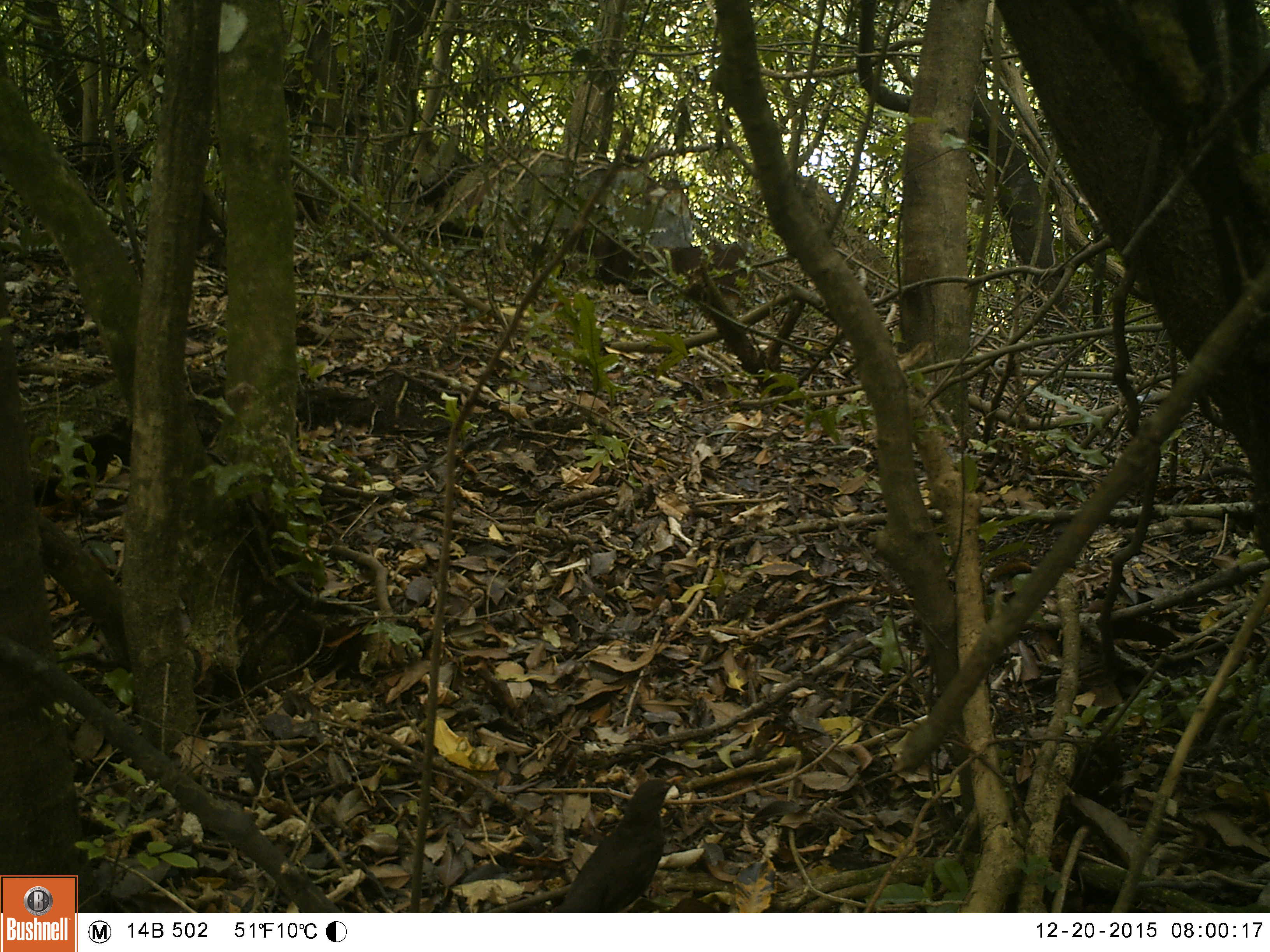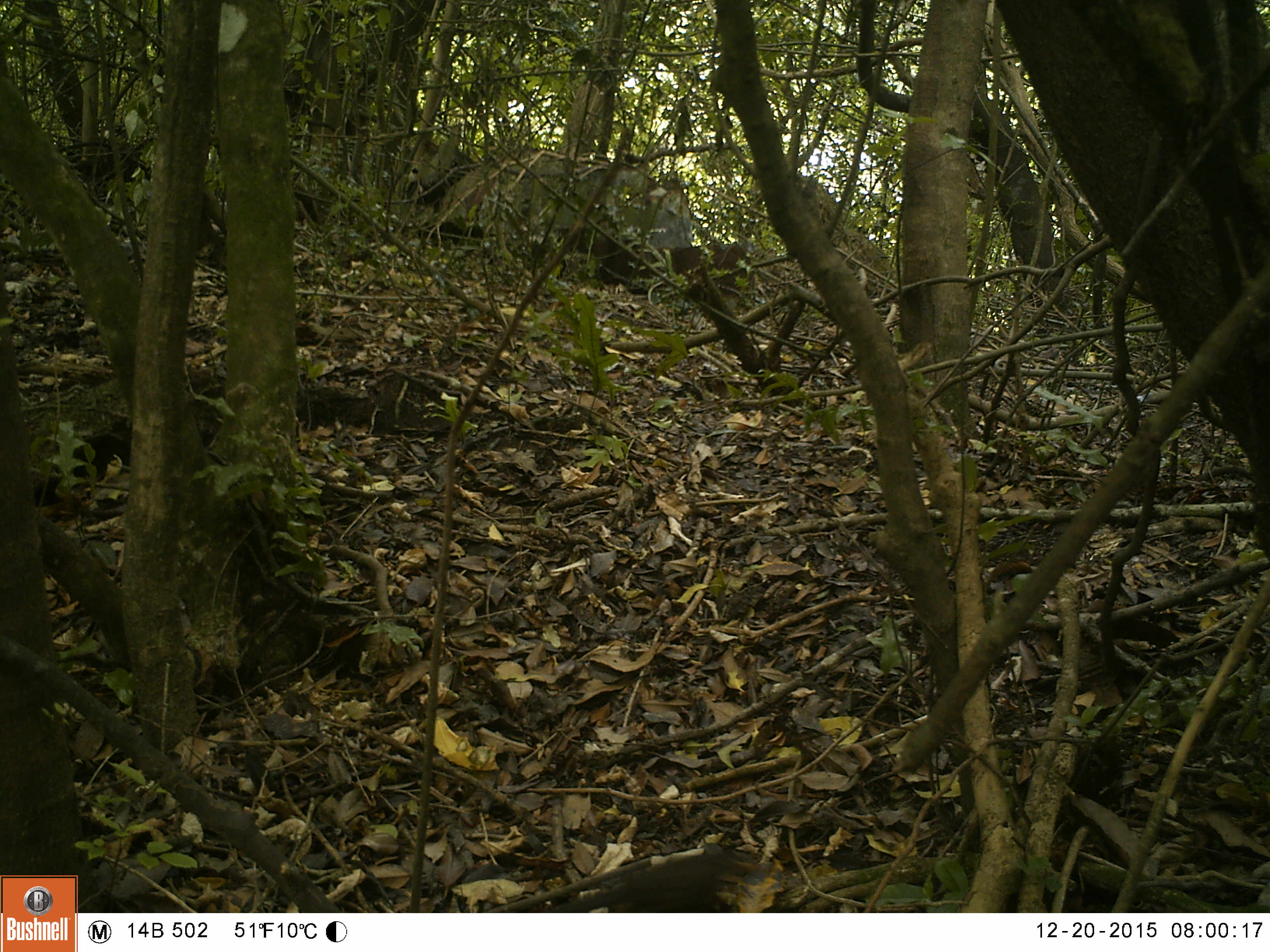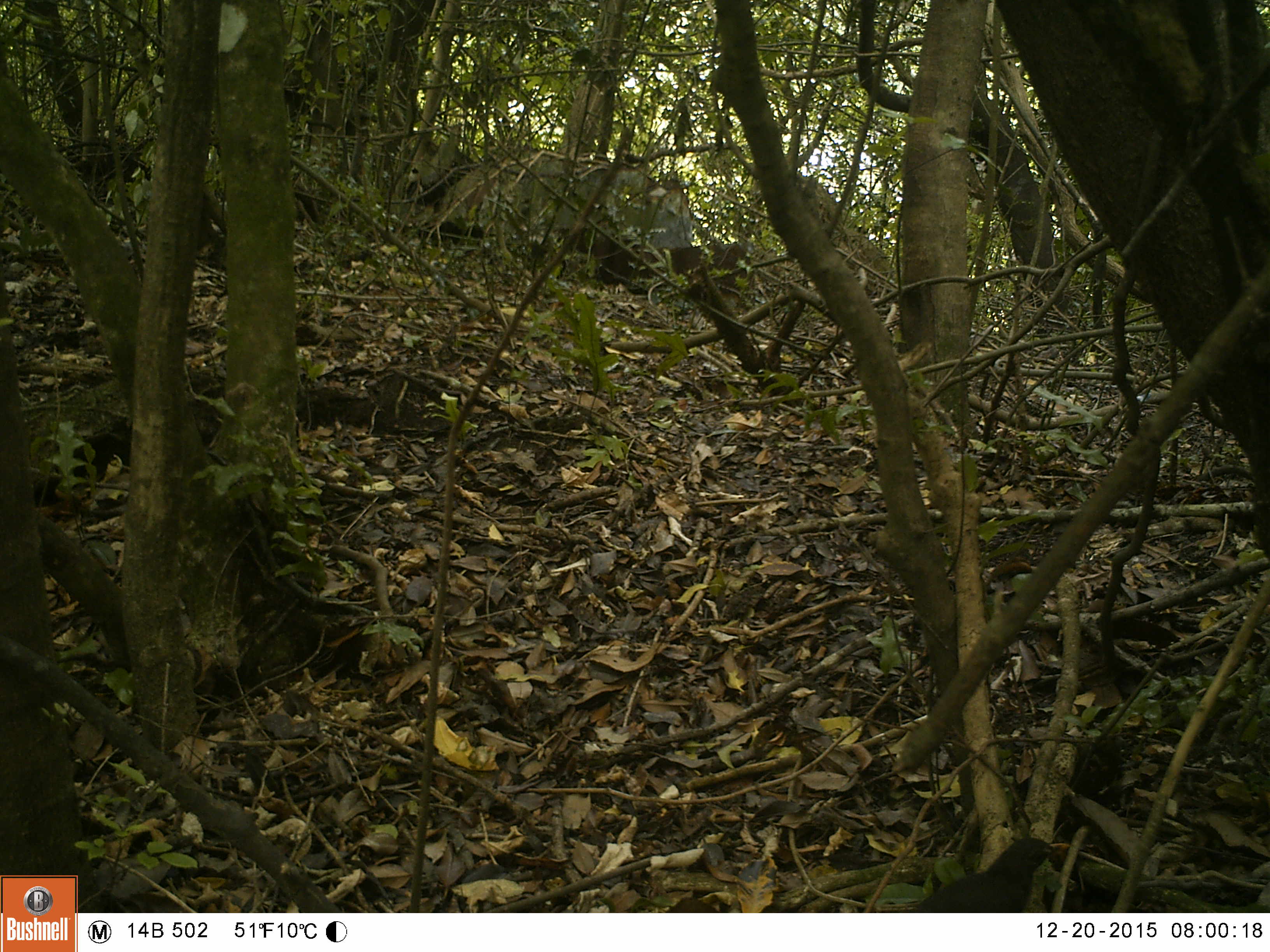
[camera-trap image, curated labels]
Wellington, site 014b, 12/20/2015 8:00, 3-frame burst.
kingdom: Animalia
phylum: Chordata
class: Aves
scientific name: Aves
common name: bird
Bird (Aves).